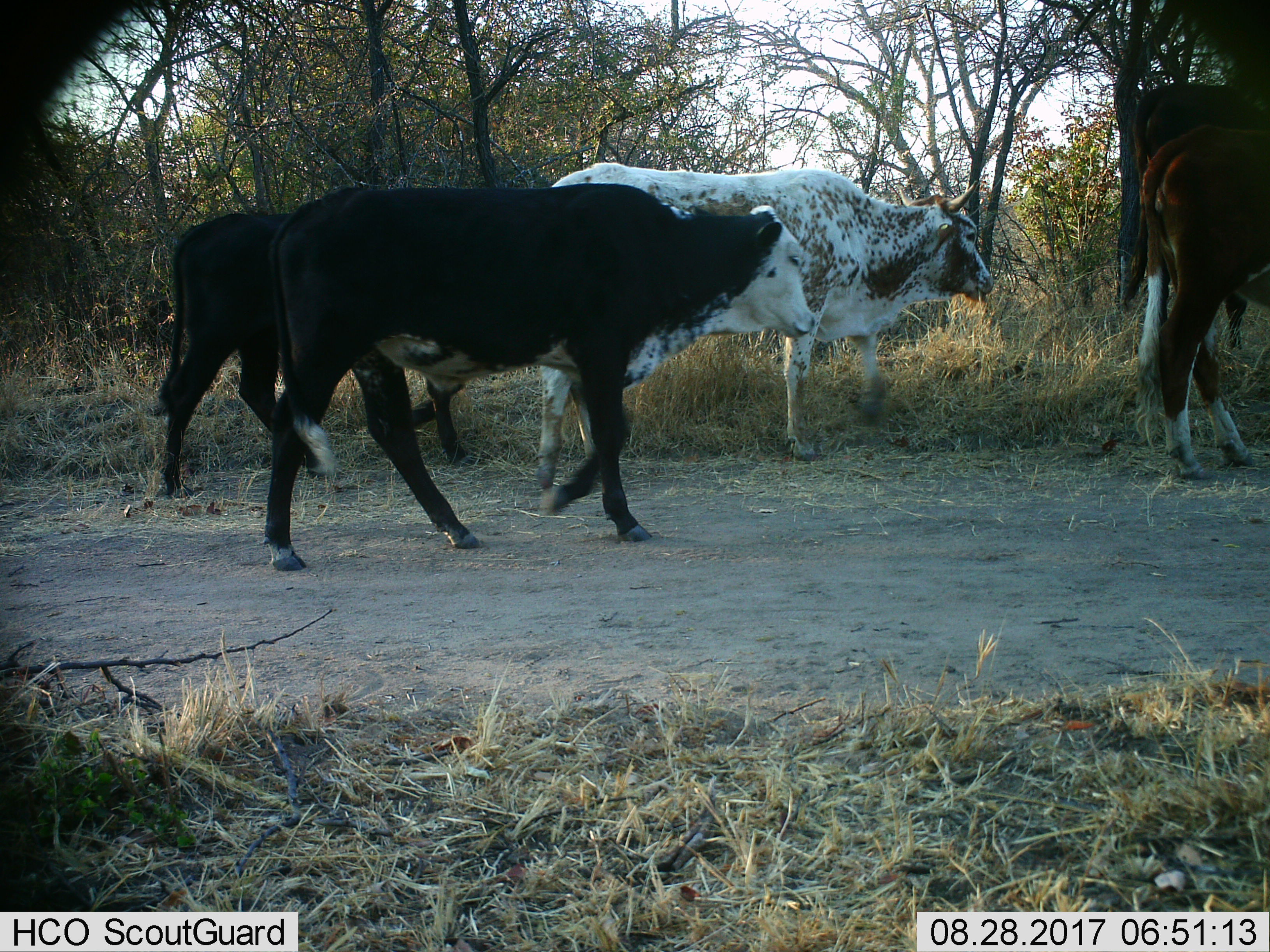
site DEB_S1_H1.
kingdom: Animalia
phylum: Chordata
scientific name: Vertebrata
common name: domestic animal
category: domesticanimal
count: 5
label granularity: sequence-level